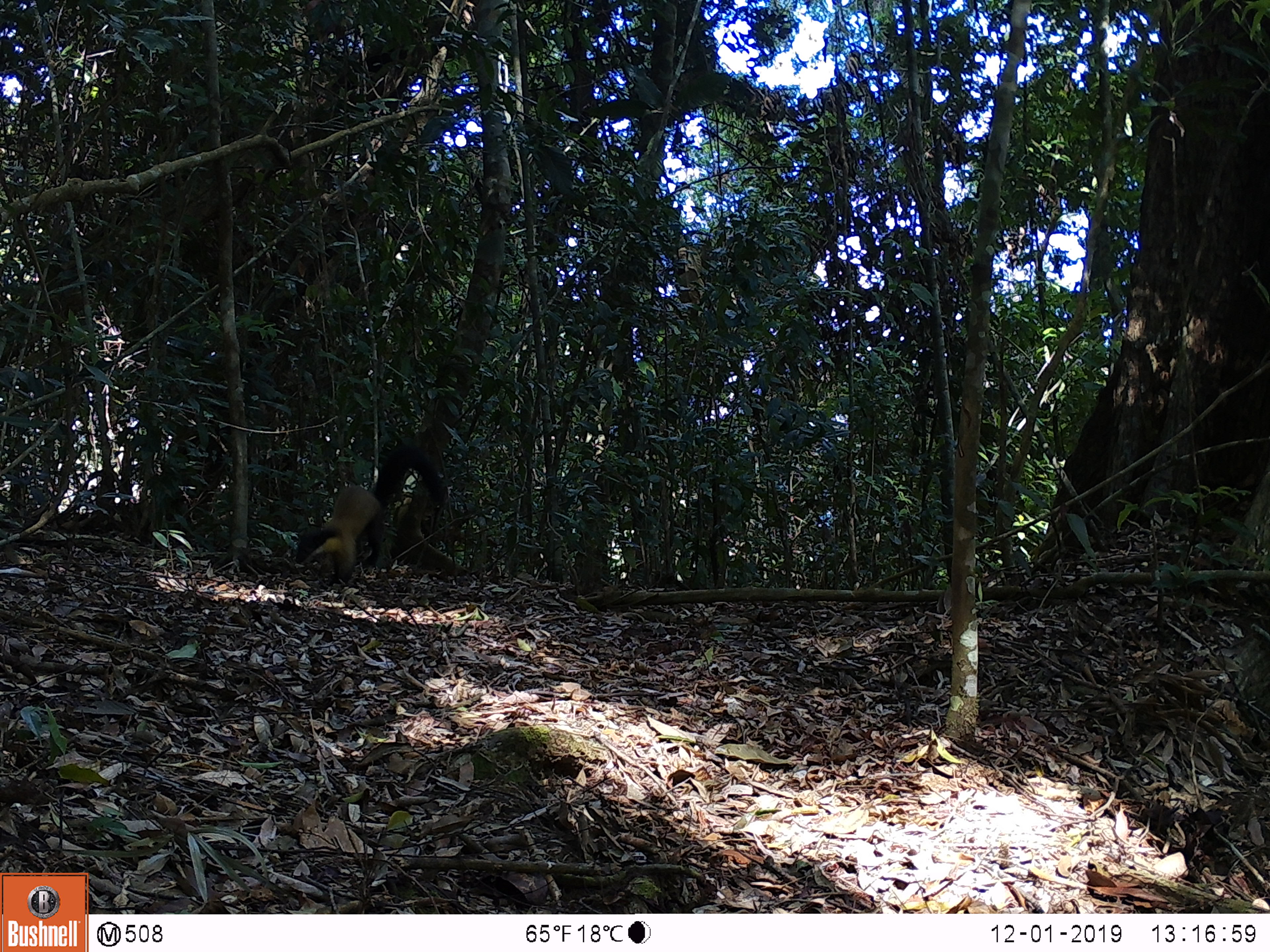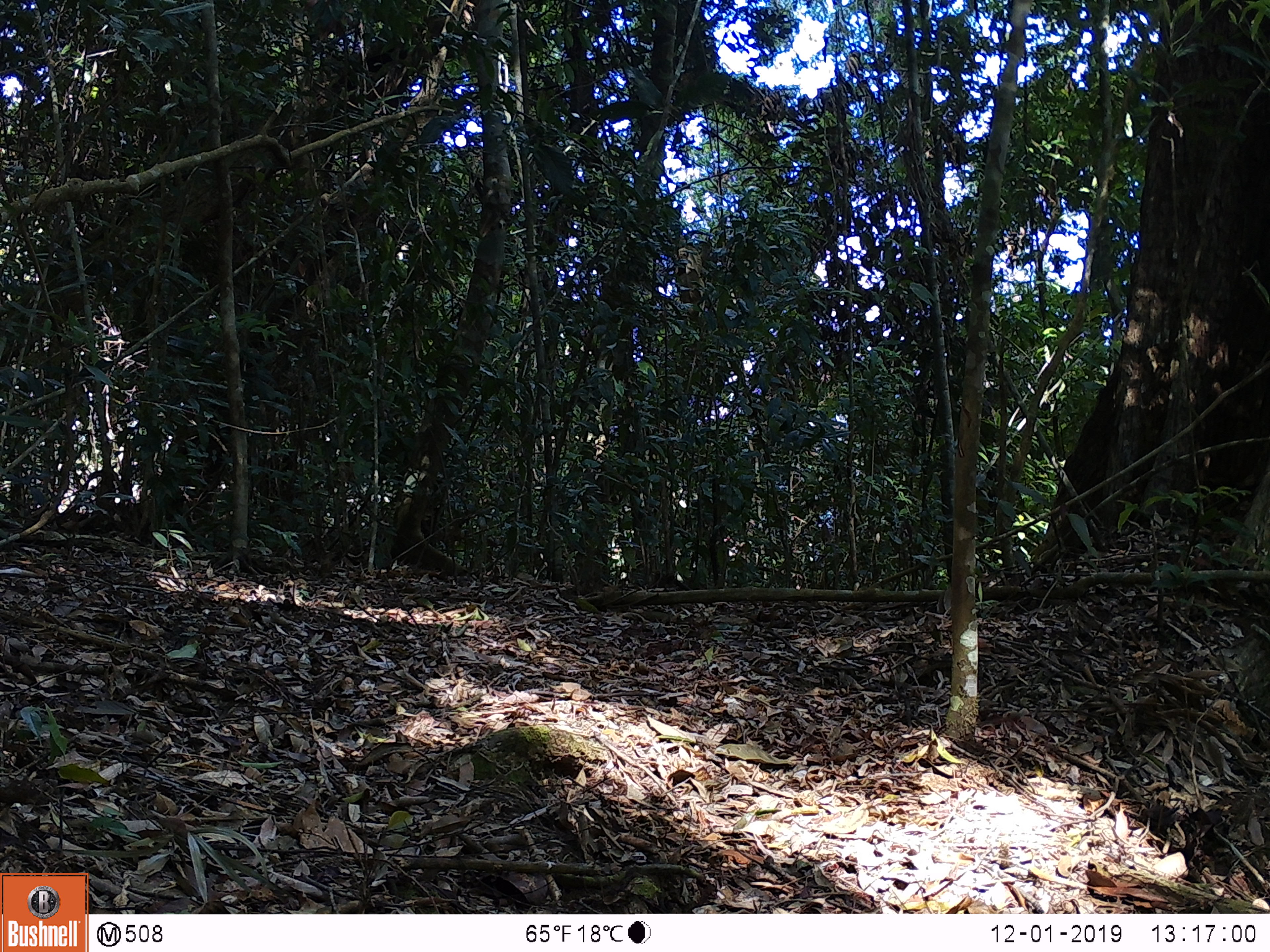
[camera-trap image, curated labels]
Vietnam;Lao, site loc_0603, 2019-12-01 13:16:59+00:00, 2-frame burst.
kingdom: Animalia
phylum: Chordata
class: Mammalia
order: Carnivora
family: Mustelidae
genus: Martes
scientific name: Martes flavigula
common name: yellow-throated marten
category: yellow throated marten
Yellow throated marten (yellow-throated marten) (Martes flavigula). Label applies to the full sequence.